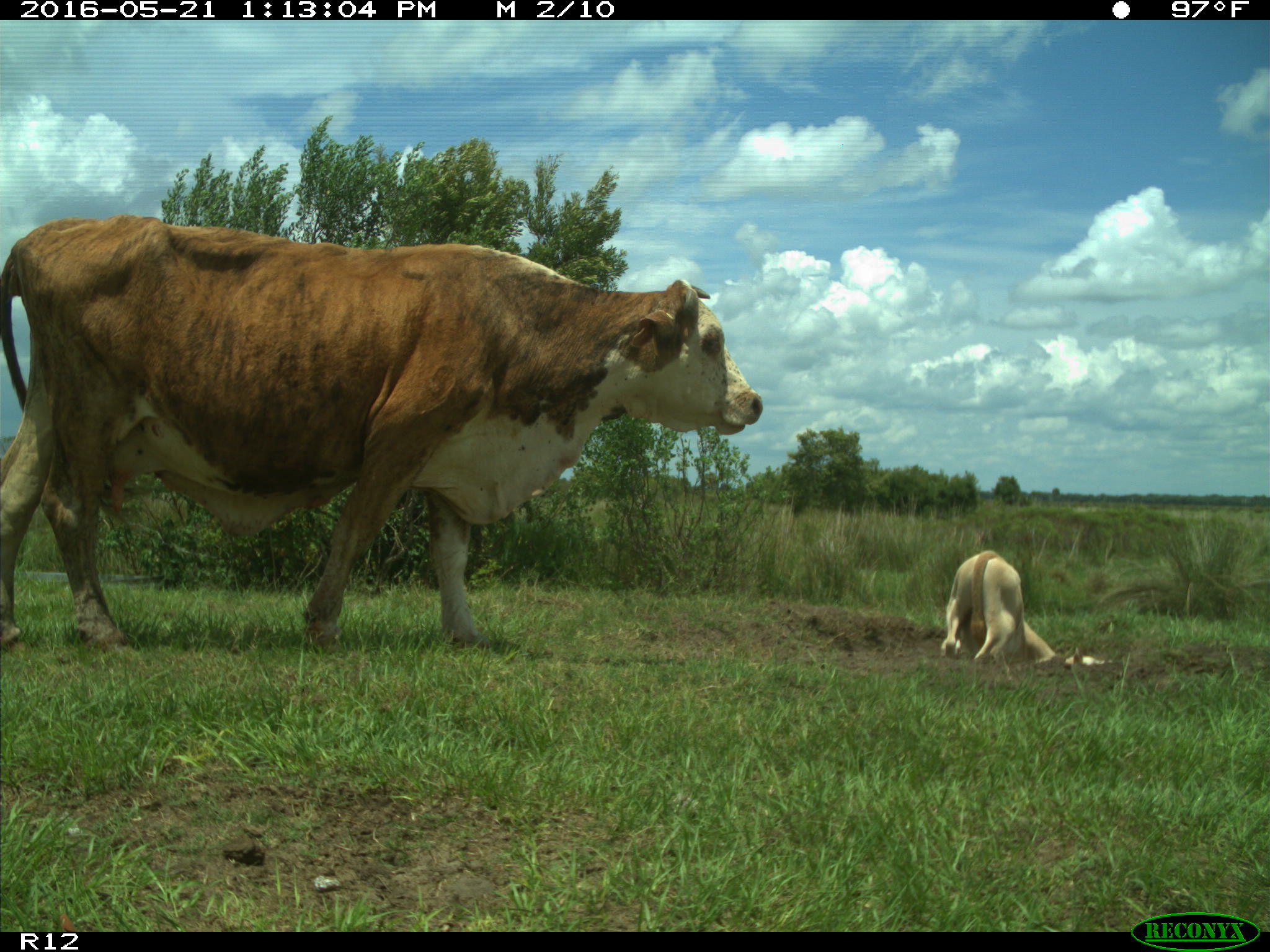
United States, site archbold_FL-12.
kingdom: Animalia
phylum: Chordata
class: Mammalia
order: Artiodactyla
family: Bovidae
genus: Bos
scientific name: Bos taurus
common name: domestic cow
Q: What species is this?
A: Bos taurus (domestic cow).